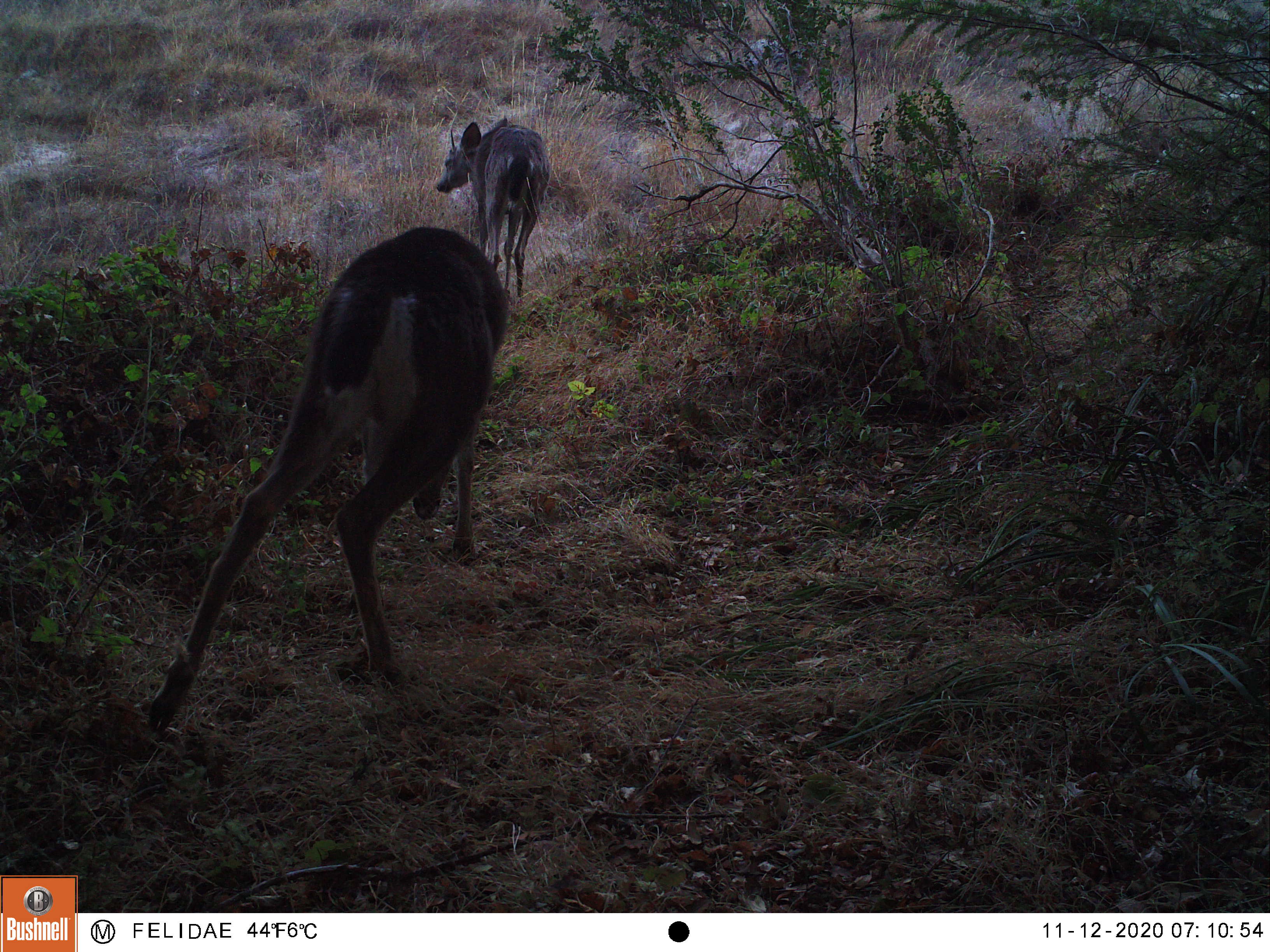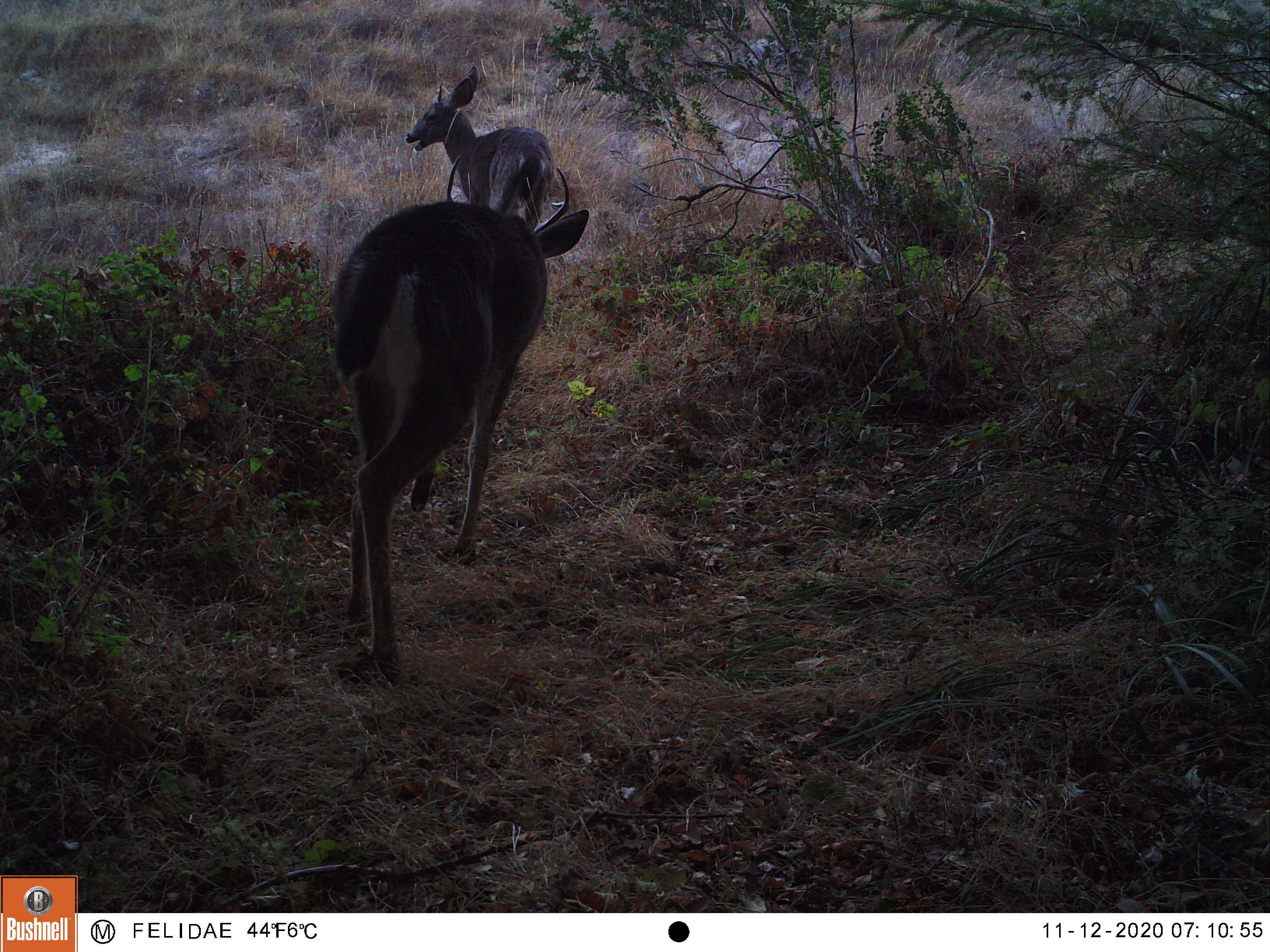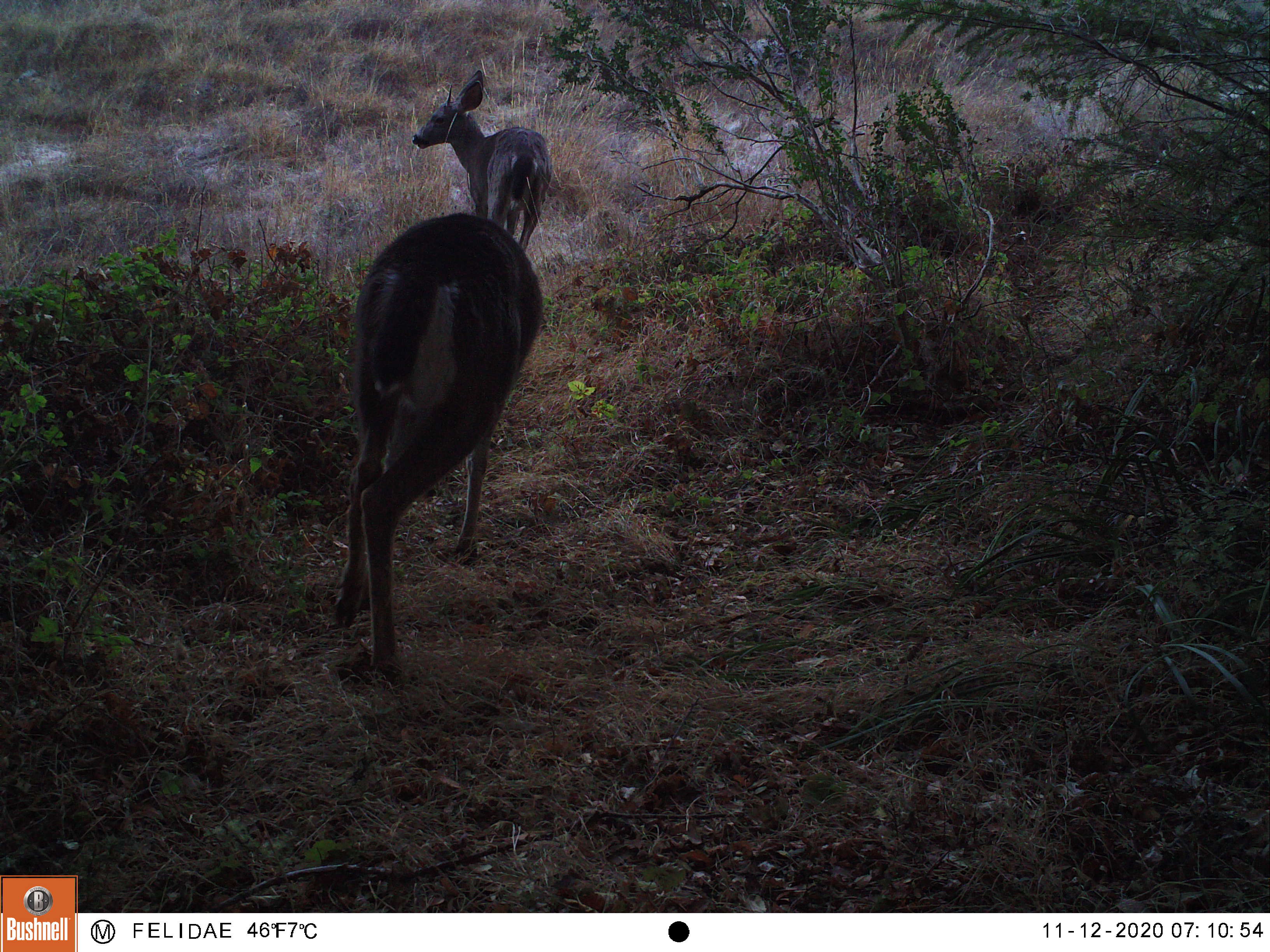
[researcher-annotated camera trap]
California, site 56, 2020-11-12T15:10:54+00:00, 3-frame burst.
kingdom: Animalia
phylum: Chordata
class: Mammalia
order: Artiodactyla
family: Cervidae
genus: Odocoileus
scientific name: Odocoileus hemionus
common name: mule deer